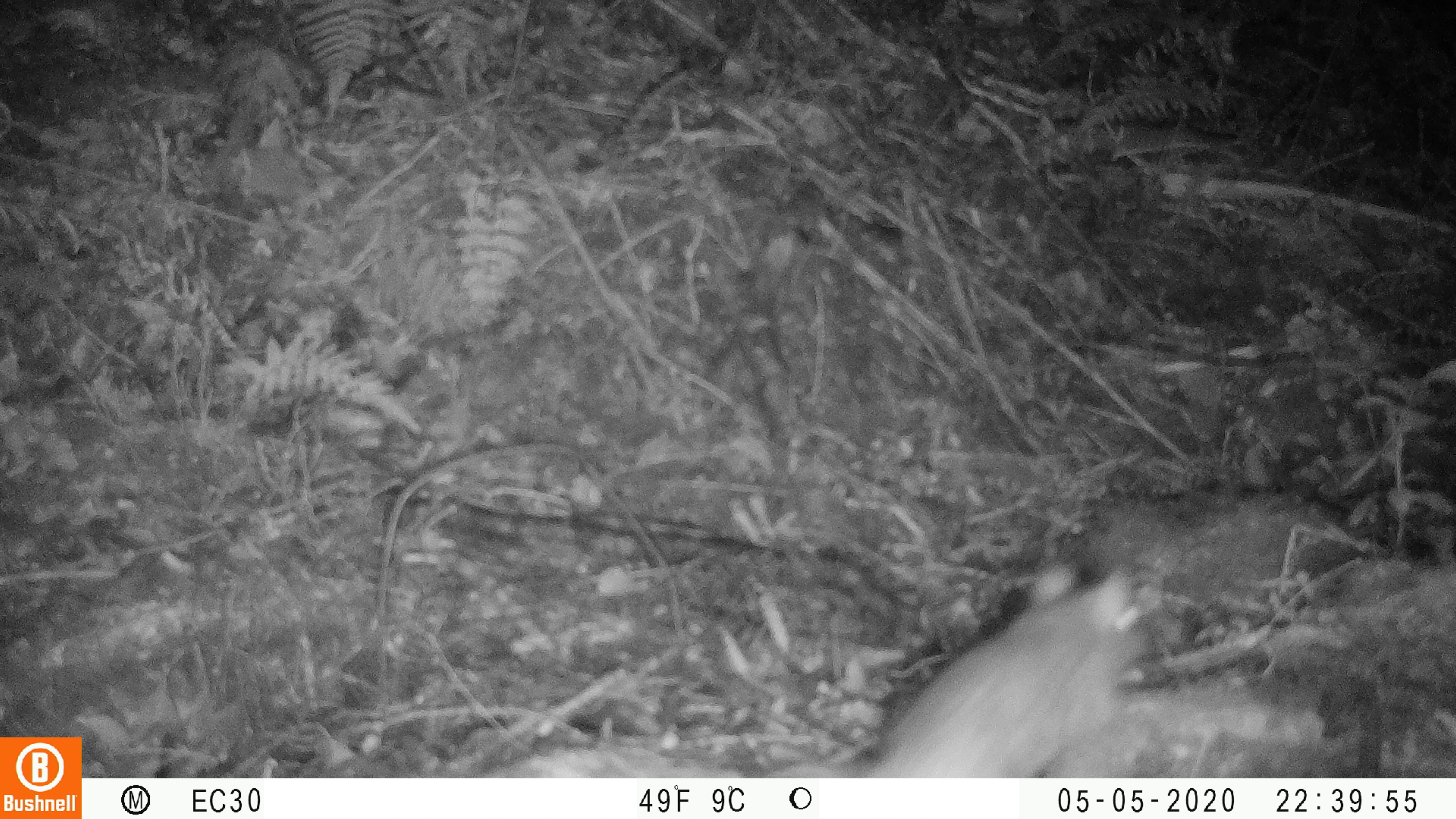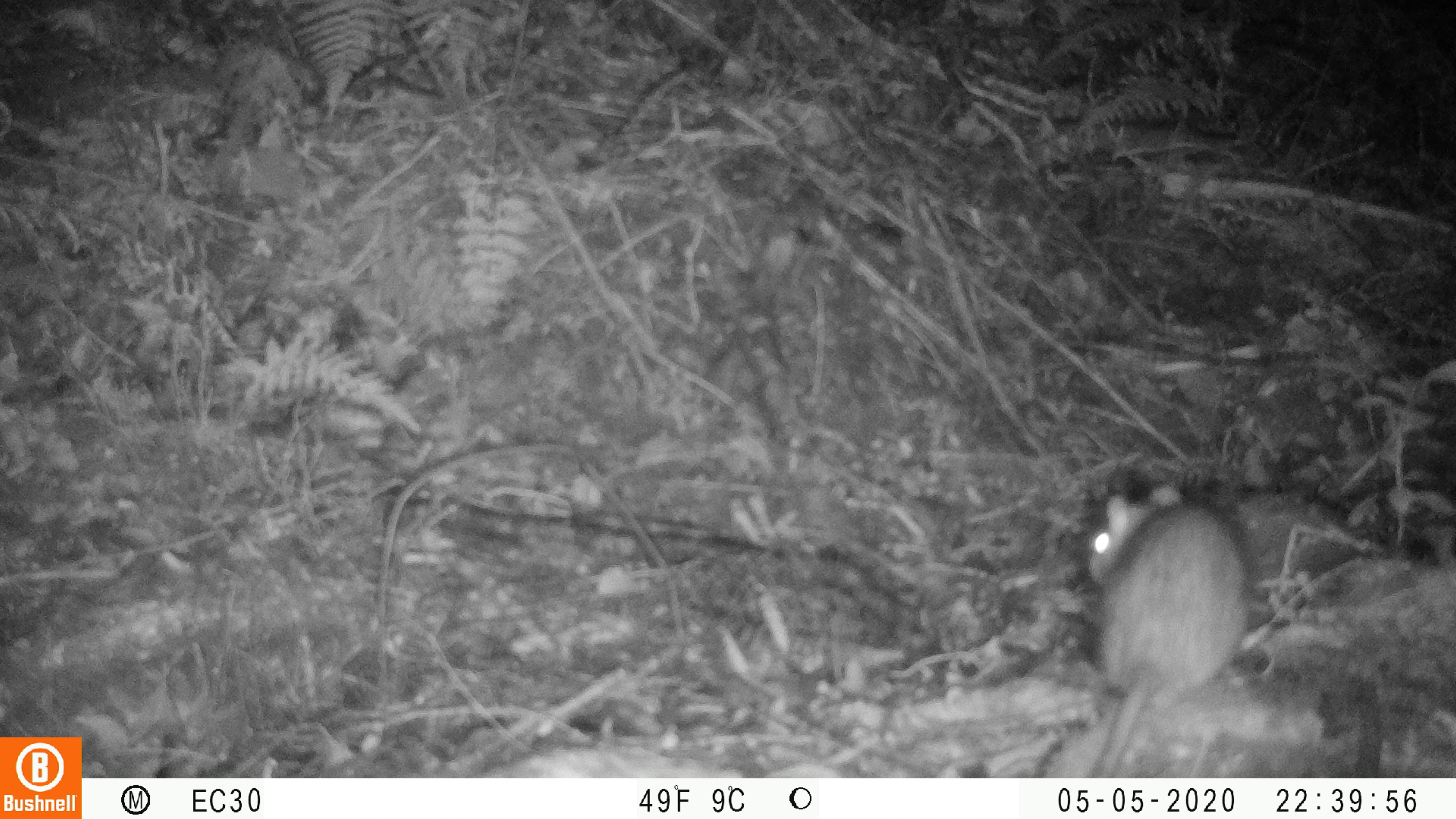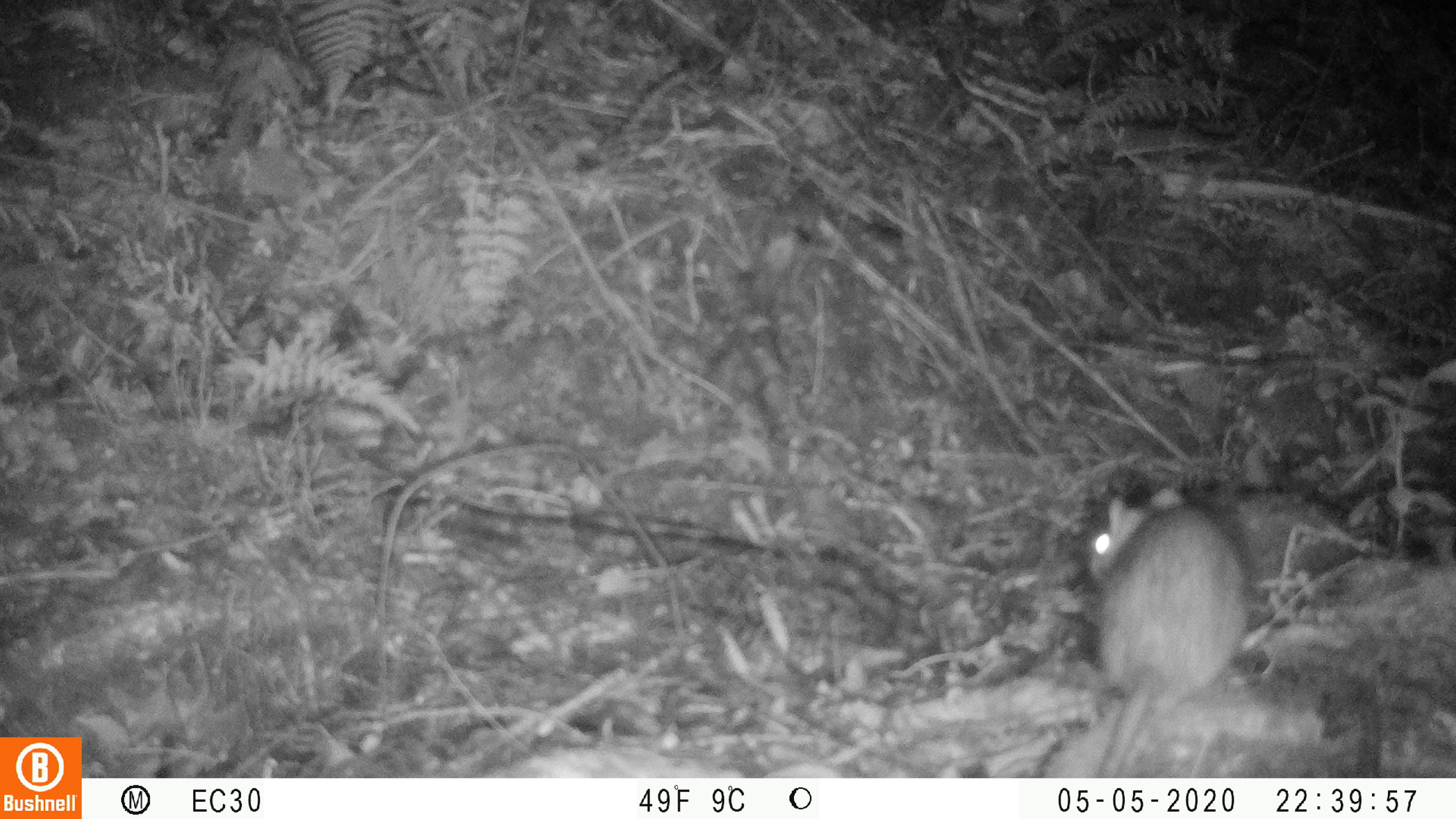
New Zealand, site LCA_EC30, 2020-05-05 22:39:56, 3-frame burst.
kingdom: Animalia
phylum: Chordata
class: Mammalia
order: Rodentia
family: Muridae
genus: Rattus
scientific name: Rattus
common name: rat